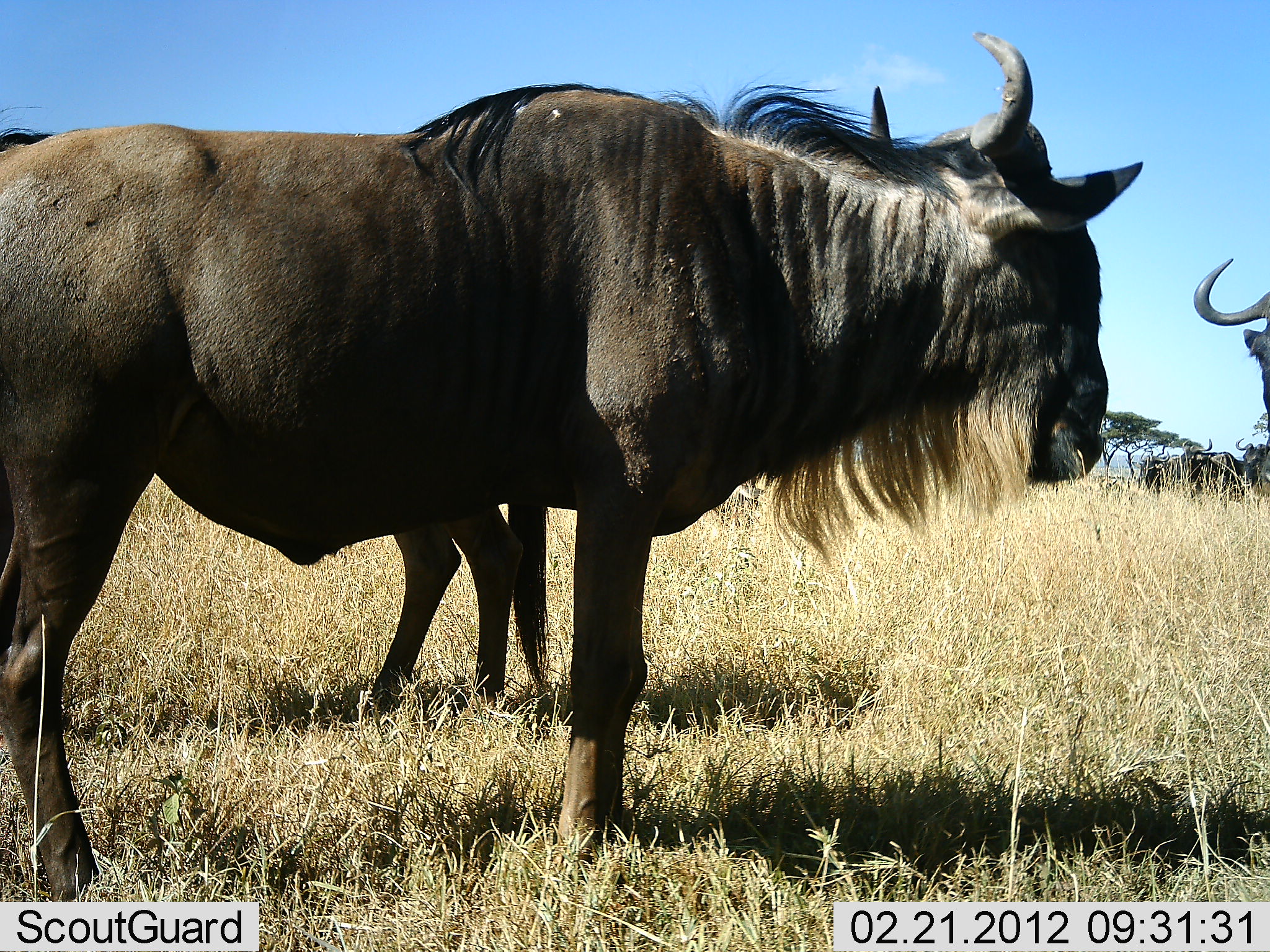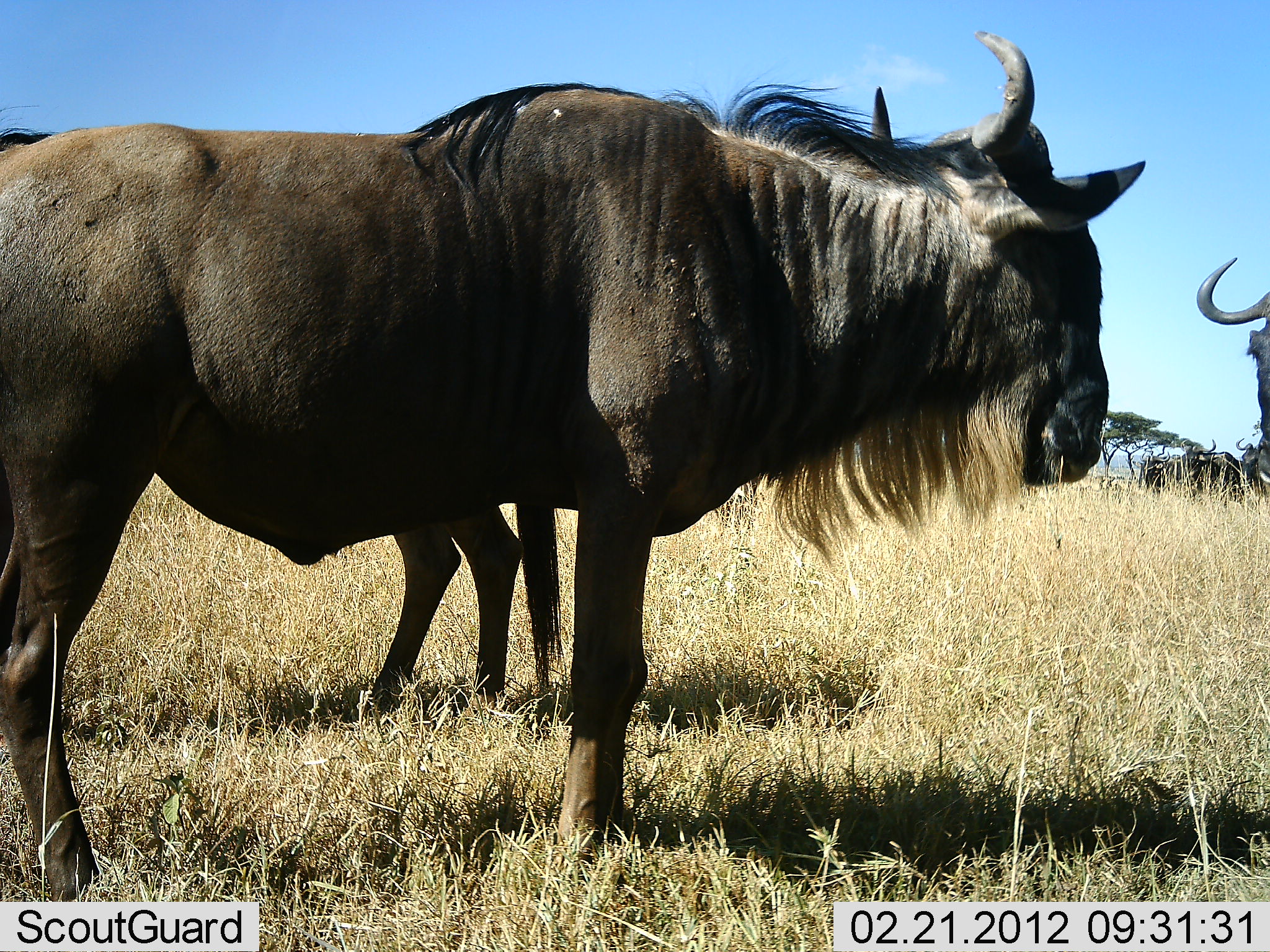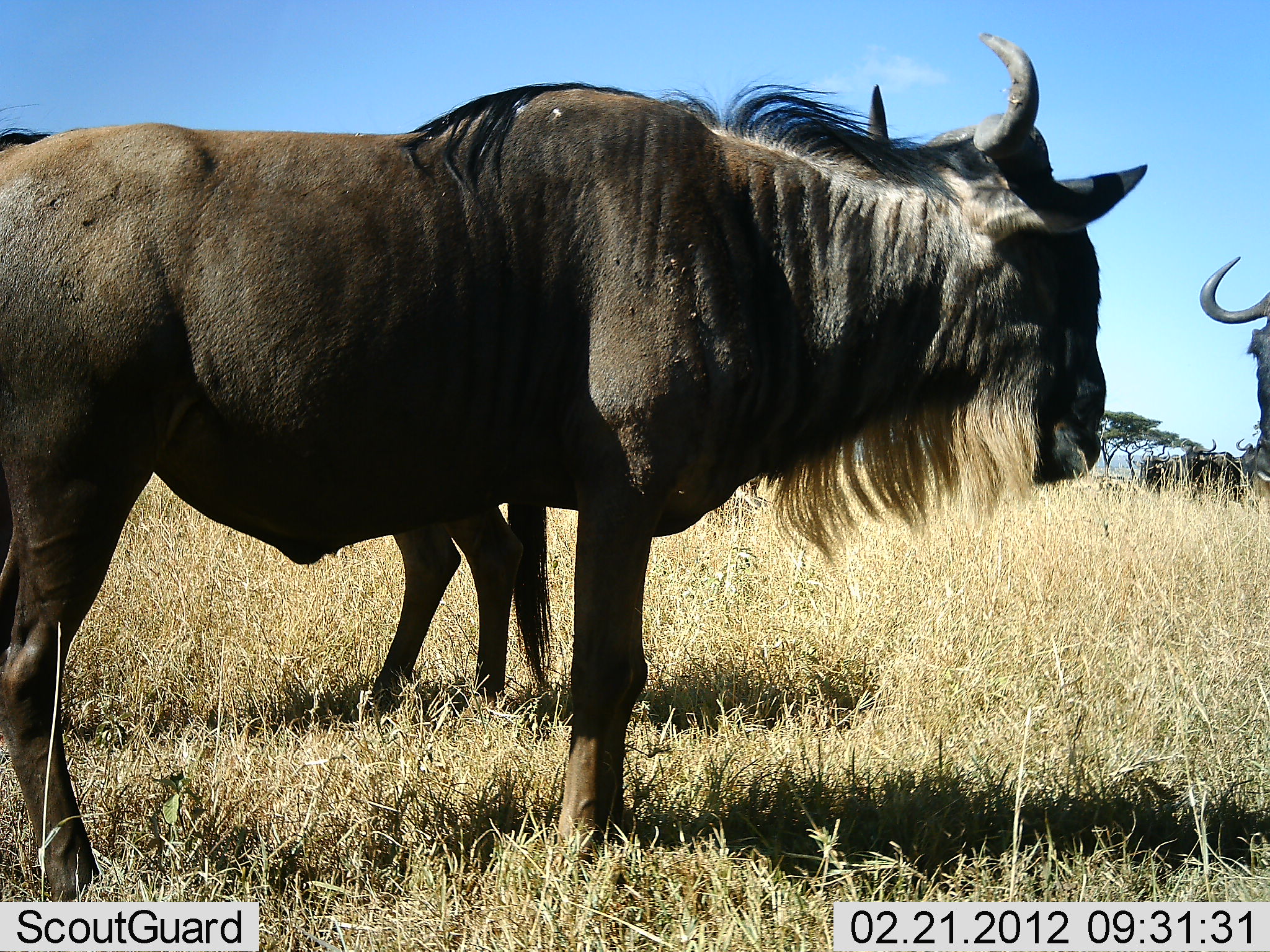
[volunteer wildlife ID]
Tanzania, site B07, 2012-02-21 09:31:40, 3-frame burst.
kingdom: Animalia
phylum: Chordata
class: Mammalia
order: Artiodactyla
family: Bovidae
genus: Connochaetes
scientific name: Connochaetes taurinus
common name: blue wildebeest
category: wildebeest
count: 4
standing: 100%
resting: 0%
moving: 0%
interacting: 0%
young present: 0%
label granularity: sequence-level